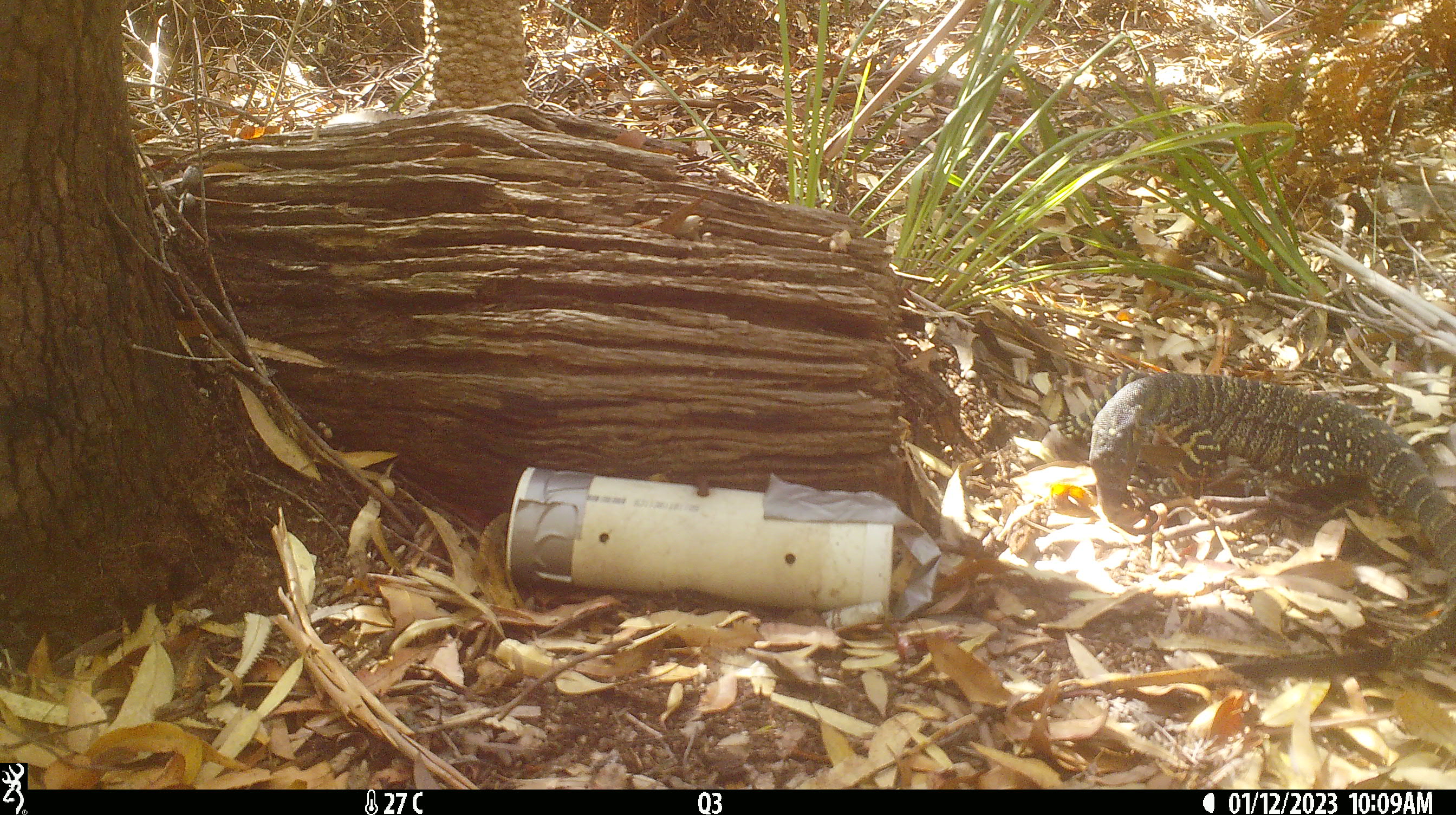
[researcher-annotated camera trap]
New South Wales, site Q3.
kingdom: Animalia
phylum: Chordata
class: Reptilia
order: Squamata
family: Varanidae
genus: Varanus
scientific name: Varanus varius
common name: lace monitor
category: goanna